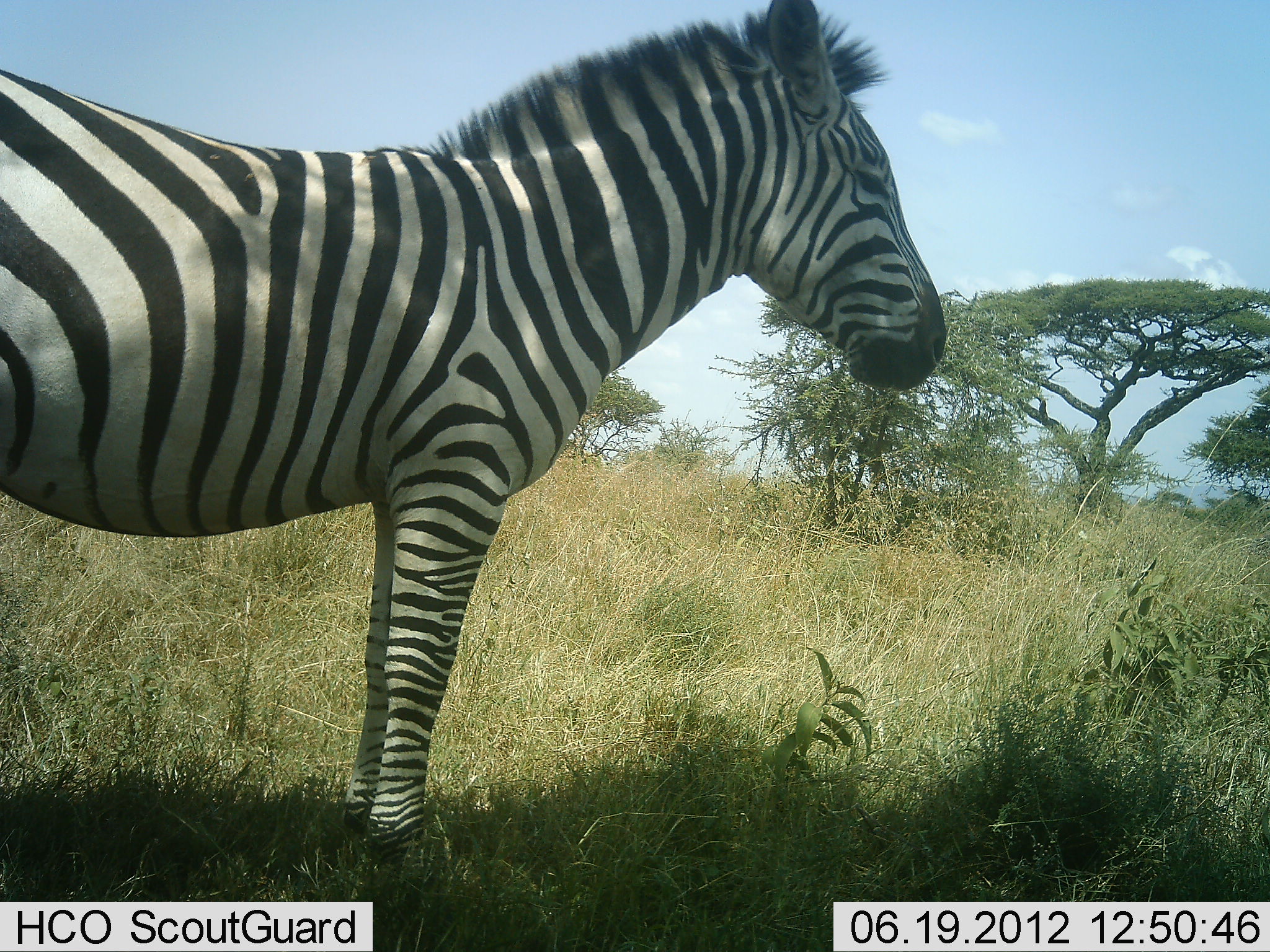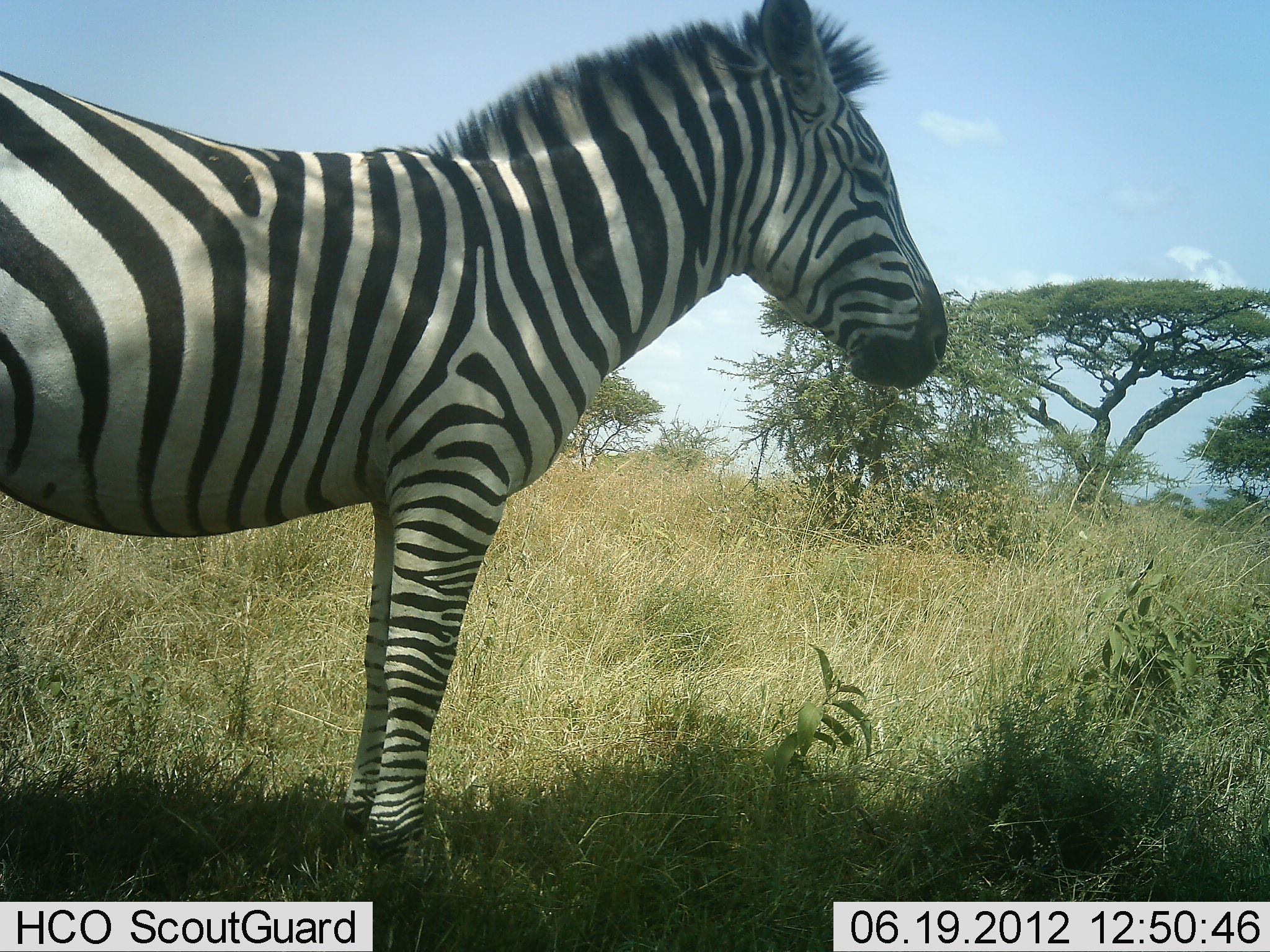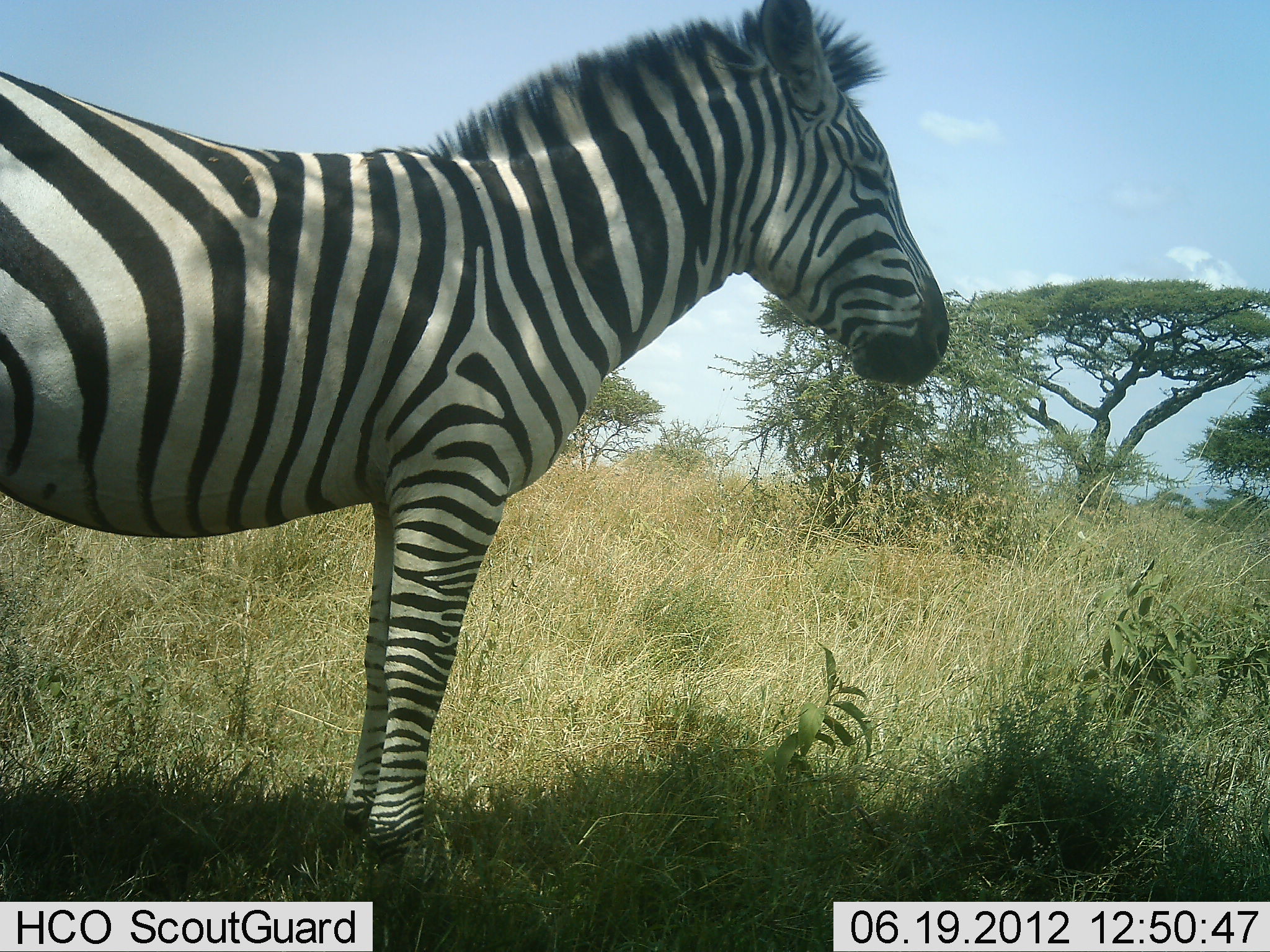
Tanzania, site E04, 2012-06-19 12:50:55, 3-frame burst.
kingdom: Animalia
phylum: Chordata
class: Mammalia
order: Perissodactyla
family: Equidae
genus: Equus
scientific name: Equus quagga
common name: plains zebra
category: zebra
Zebra (plains zebra) (Equus quagga), count 1. Behavior (volunteer vote fractions): standing 100%, resting 10%, moving 10%, interacting 0%. Young present (vote fraction): 0%. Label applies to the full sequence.